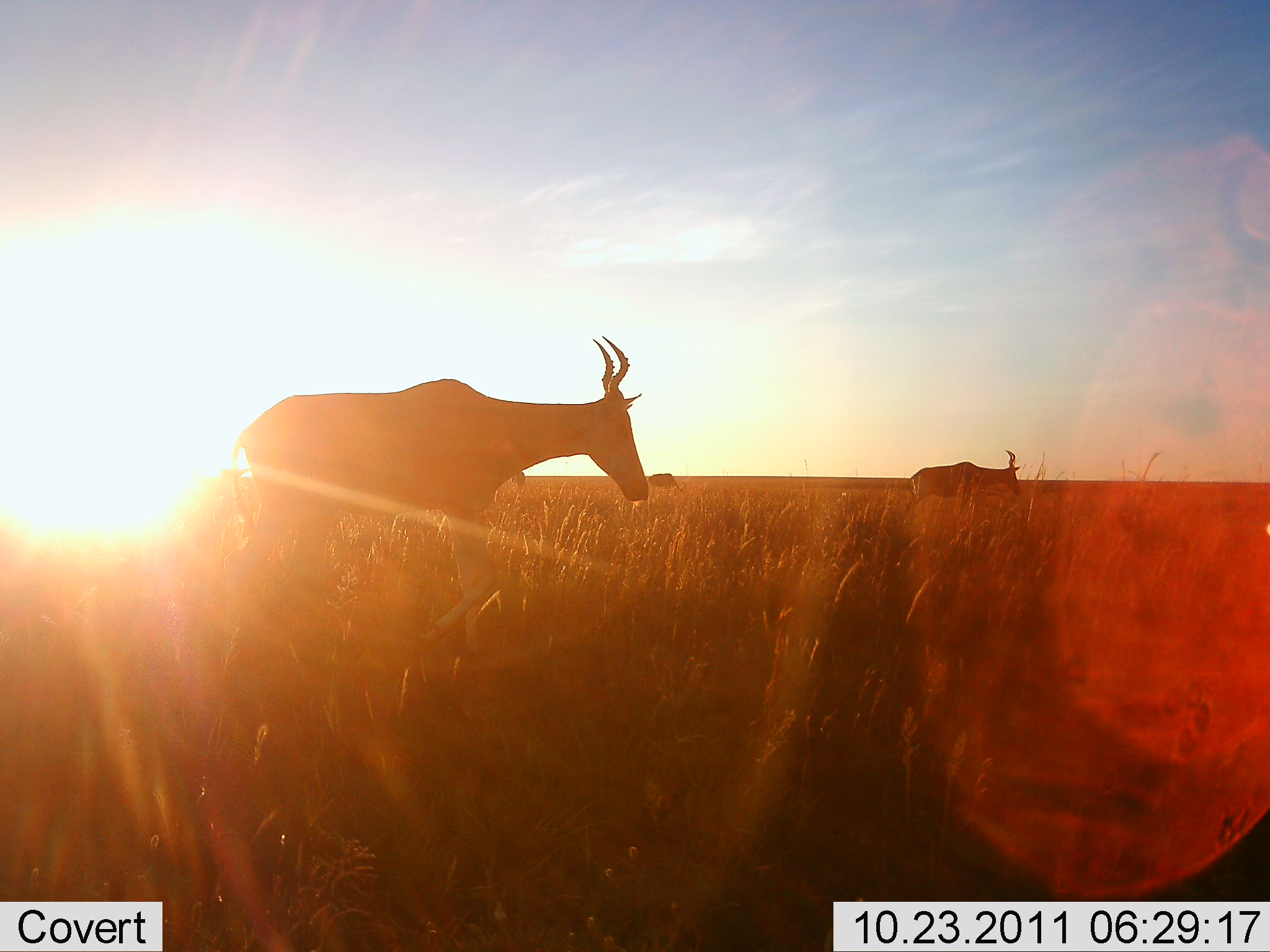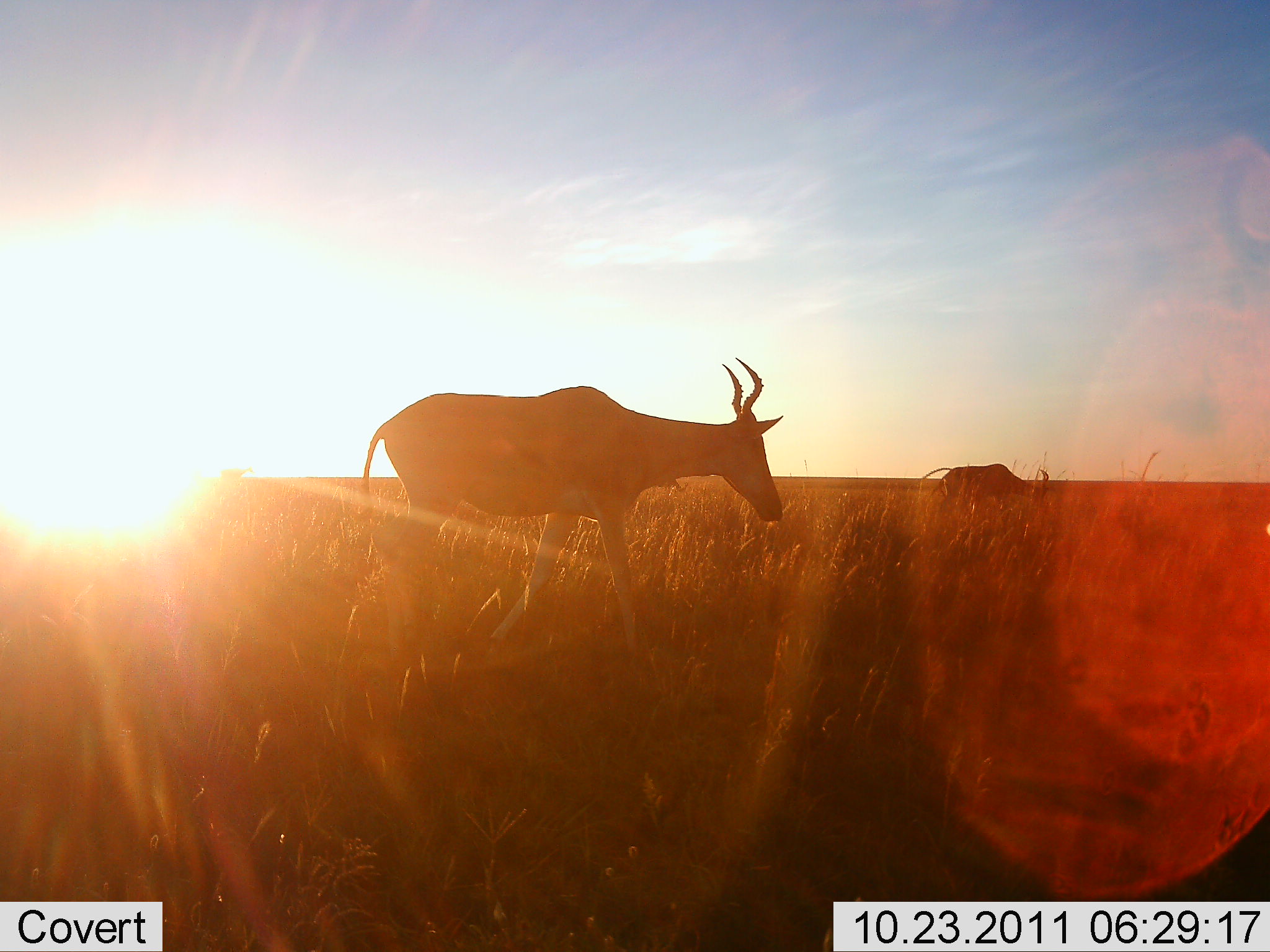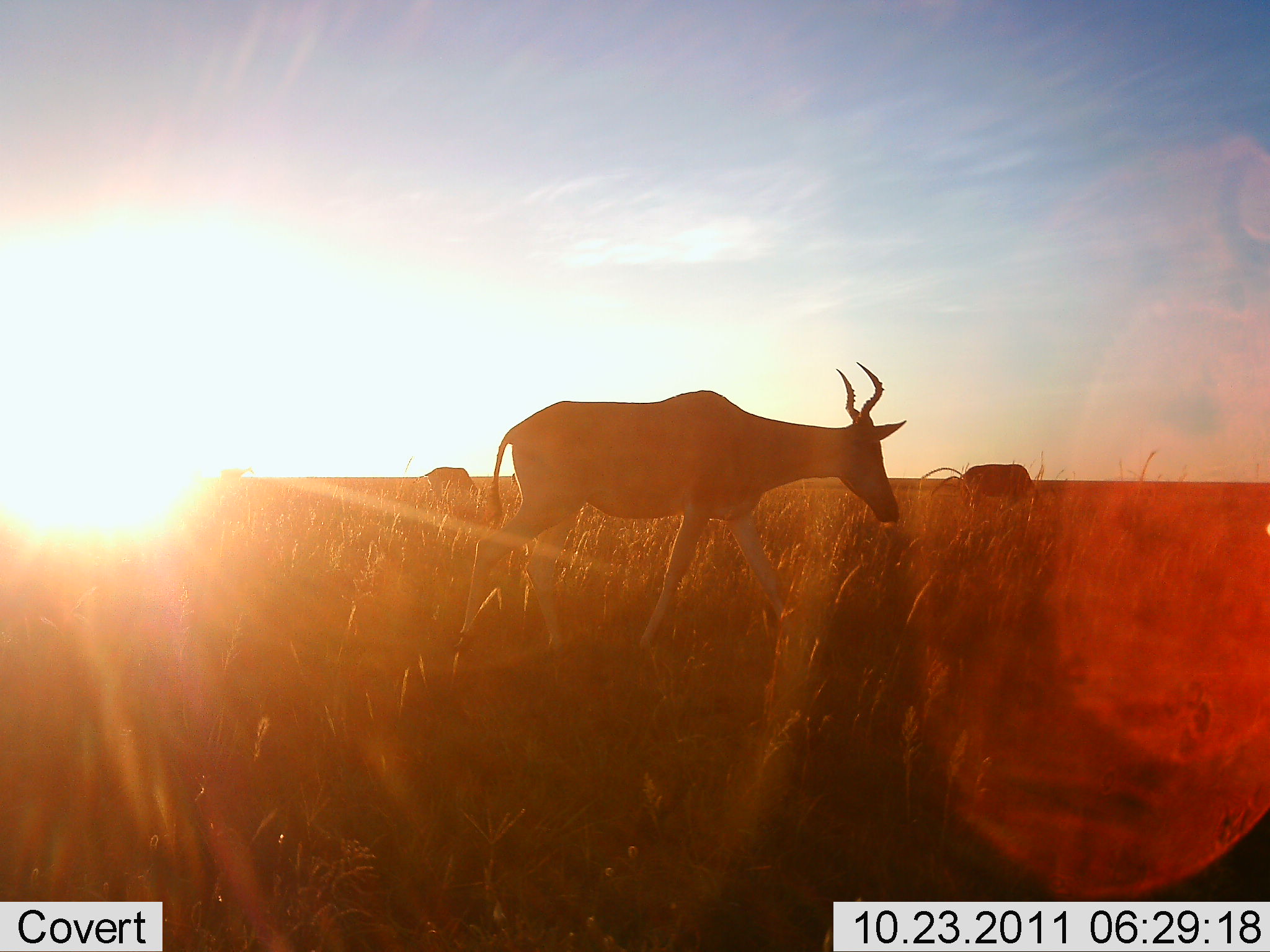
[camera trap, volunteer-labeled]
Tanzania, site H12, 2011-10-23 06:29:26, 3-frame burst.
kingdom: Animalia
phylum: Chordata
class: Mammalia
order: Artiodactyla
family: Bovidae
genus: Alcelaphus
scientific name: Alcelaphus buselaphus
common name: hartebeest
Hartebeest (Alcelaphus buselaphus), count 3. Behavior (volunteer vote fractions): standing 20%, resting 0%, moving 100%, interacting 0%. Young present (vote fraction): 0%. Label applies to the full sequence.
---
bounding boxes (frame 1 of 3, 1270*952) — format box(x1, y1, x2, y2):
animal: box(238, 336, 650, 658); box(897, 448, 1025, 544); box(640, 472, 691, 501)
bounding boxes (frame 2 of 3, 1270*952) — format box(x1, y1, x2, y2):
animal: box(358, 358, 785, 677); box(927, 464, 1050, 524)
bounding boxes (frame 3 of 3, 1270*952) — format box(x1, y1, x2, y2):
animal: box(448, 361, 907, 701); box(931, 464, 1043, 521); box(411, 466, 483, 511)